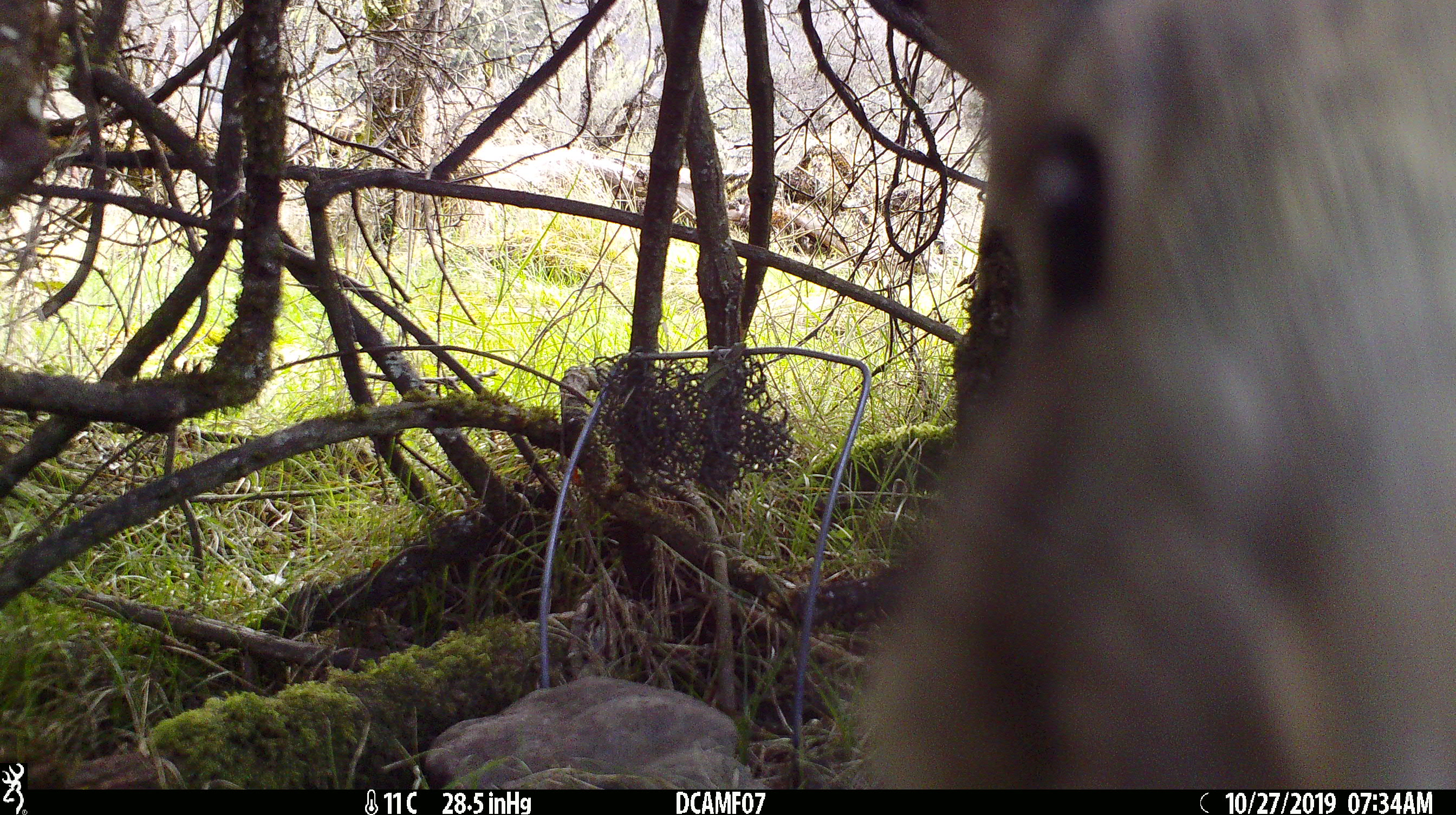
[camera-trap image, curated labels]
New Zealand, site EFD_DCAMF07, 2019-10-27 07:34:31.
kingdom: Animalia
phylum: Chordata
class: Mammalia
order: Lagomorpha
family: Leporidae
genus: Oryctolagus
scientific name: Oryctolagus cuniculus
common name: european rabbit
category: rabbit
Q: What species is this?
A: Rabbit (european rabbit) (Oryctolagus cuniculus).